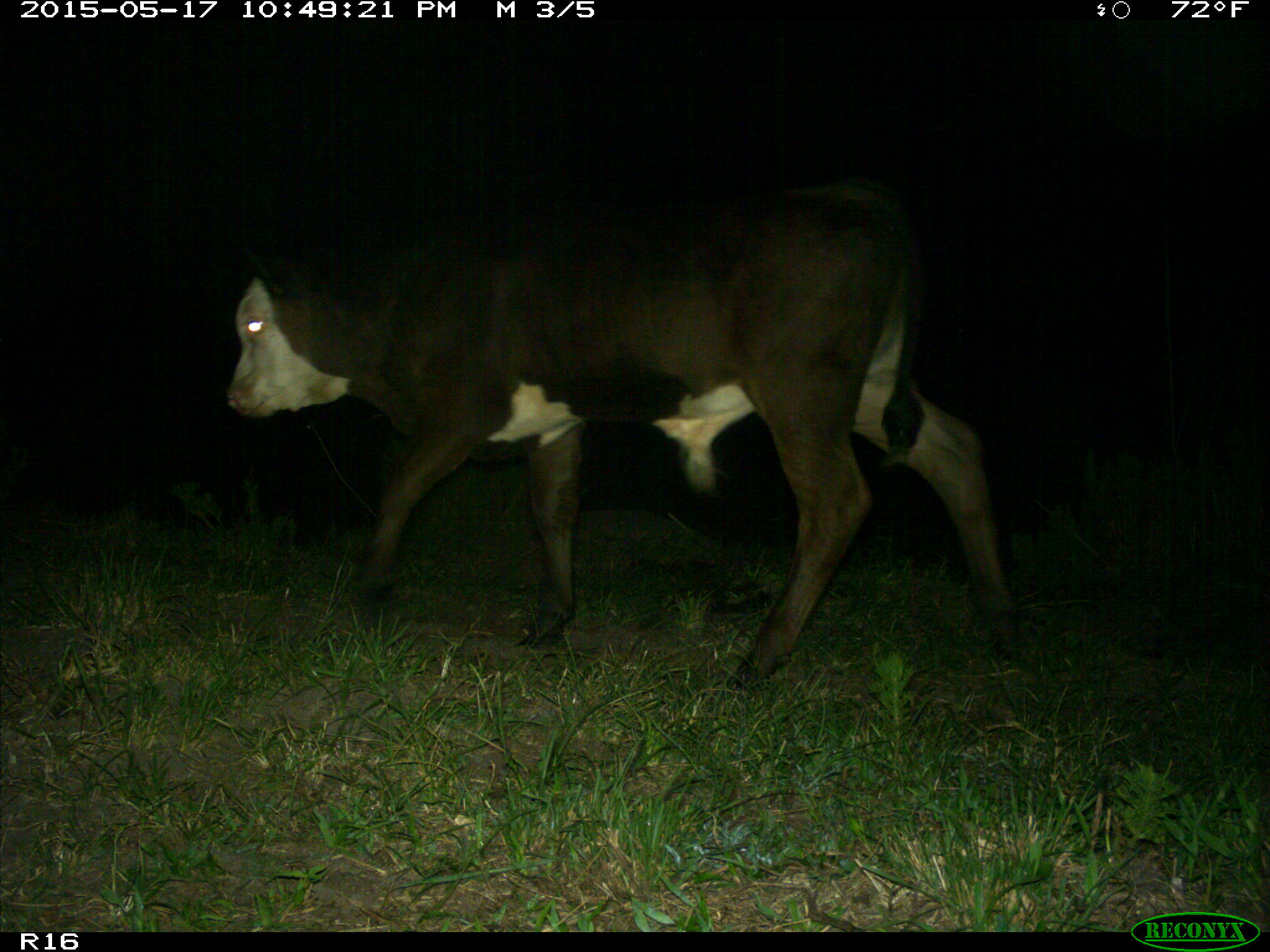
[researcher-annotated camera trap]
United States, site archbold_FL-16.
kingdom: Animalia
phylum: Chordata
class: Mammalia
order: Artiodactyla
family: Bovidae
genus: Bos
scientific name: Bos taurus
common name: domestic cow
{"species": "Bos taurus (domestic cow)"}